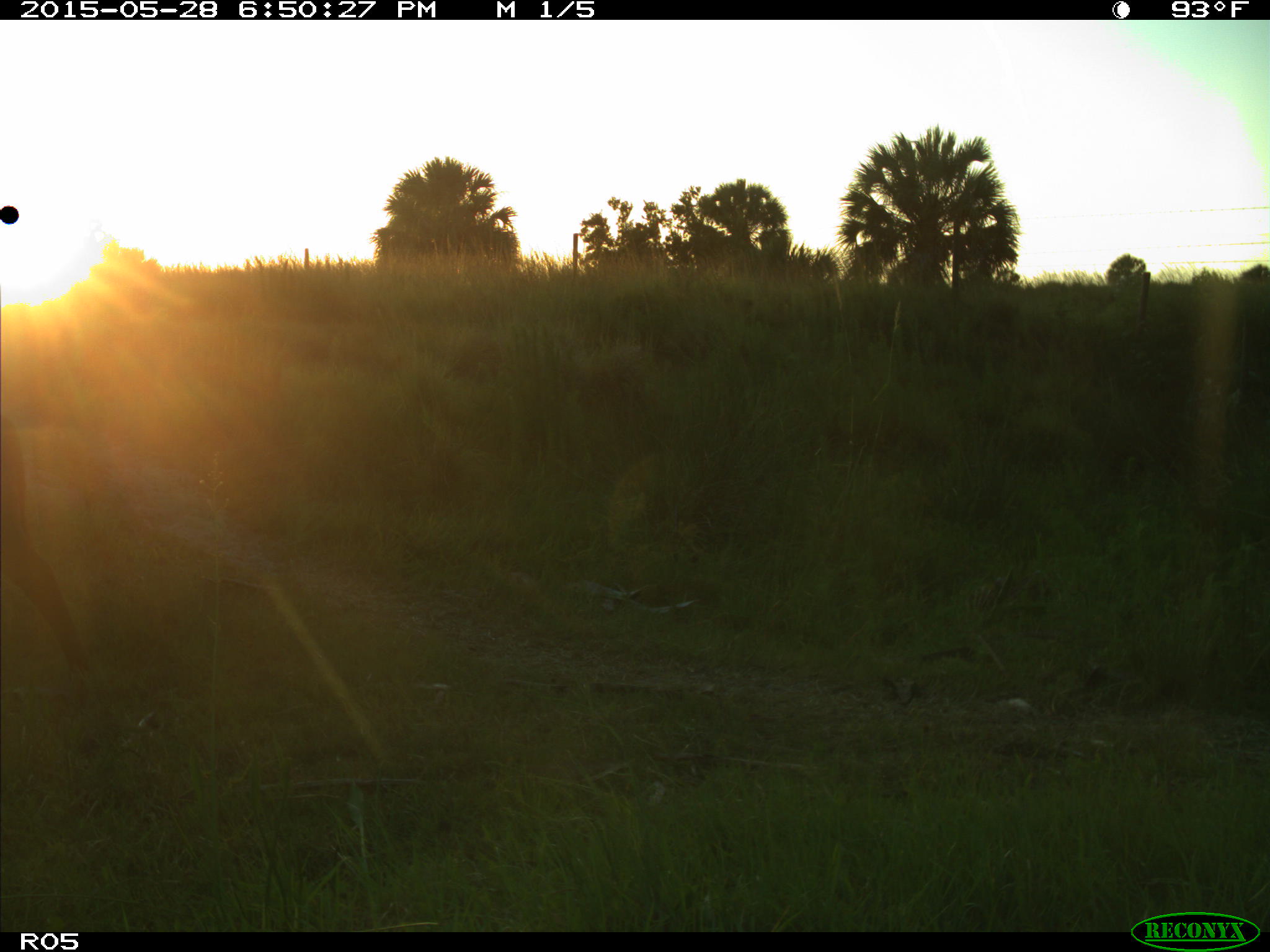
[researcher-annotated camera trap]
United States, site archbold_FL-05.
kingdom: Animalia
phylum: Chordata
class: Mammalia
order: Artiodactyla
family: Bovidae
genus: Bos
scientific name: Bos taurus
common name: domestic cow